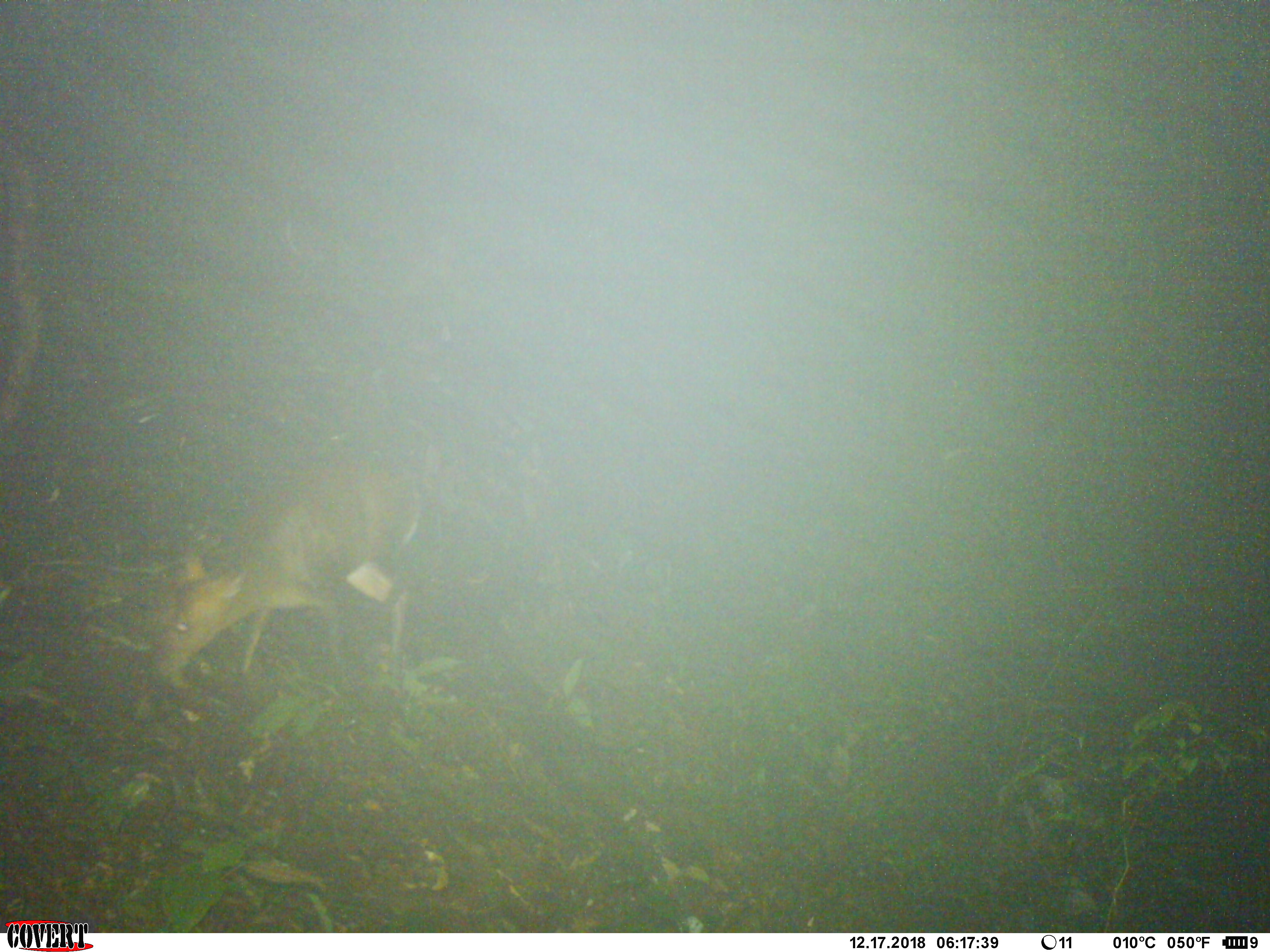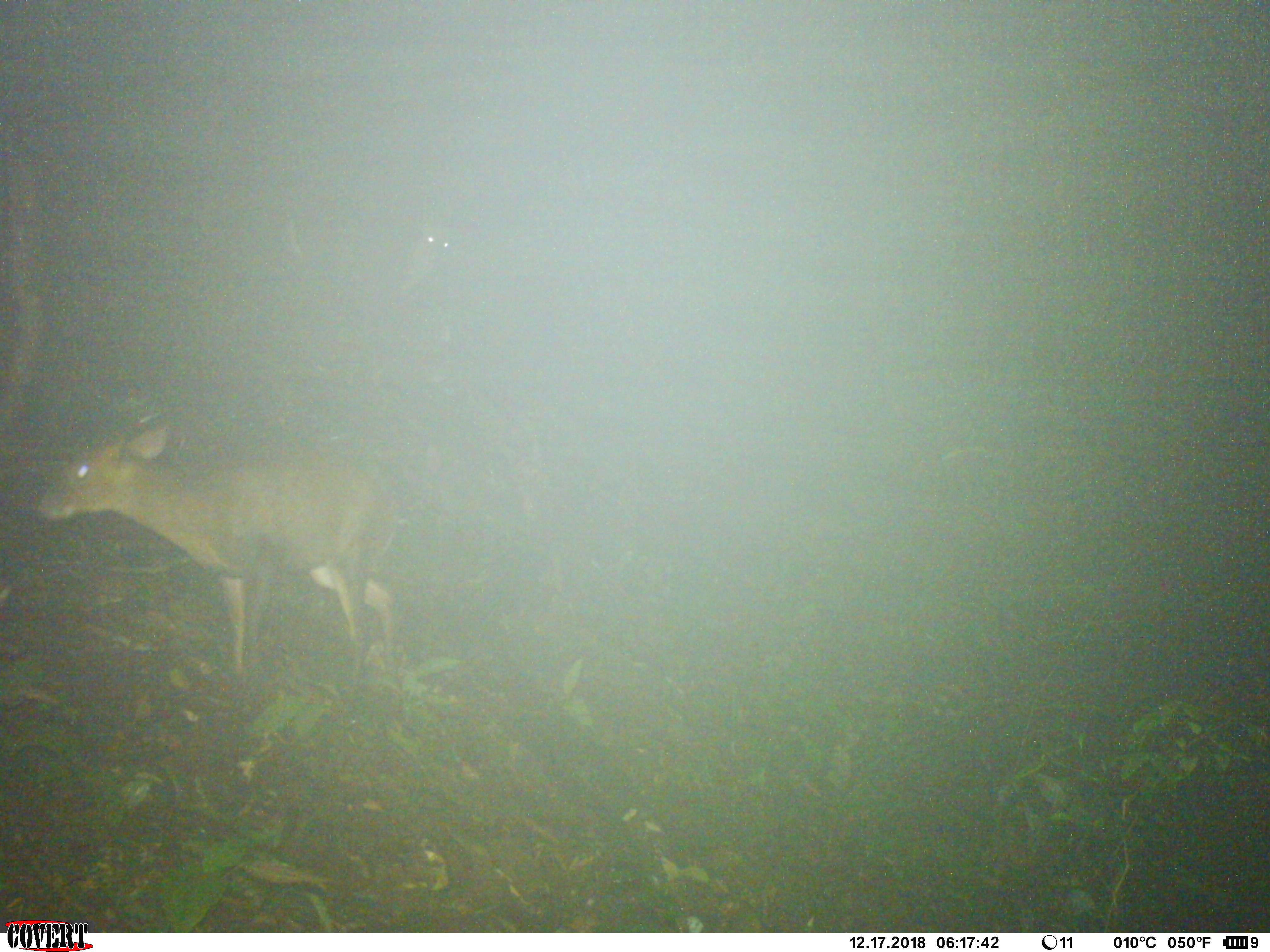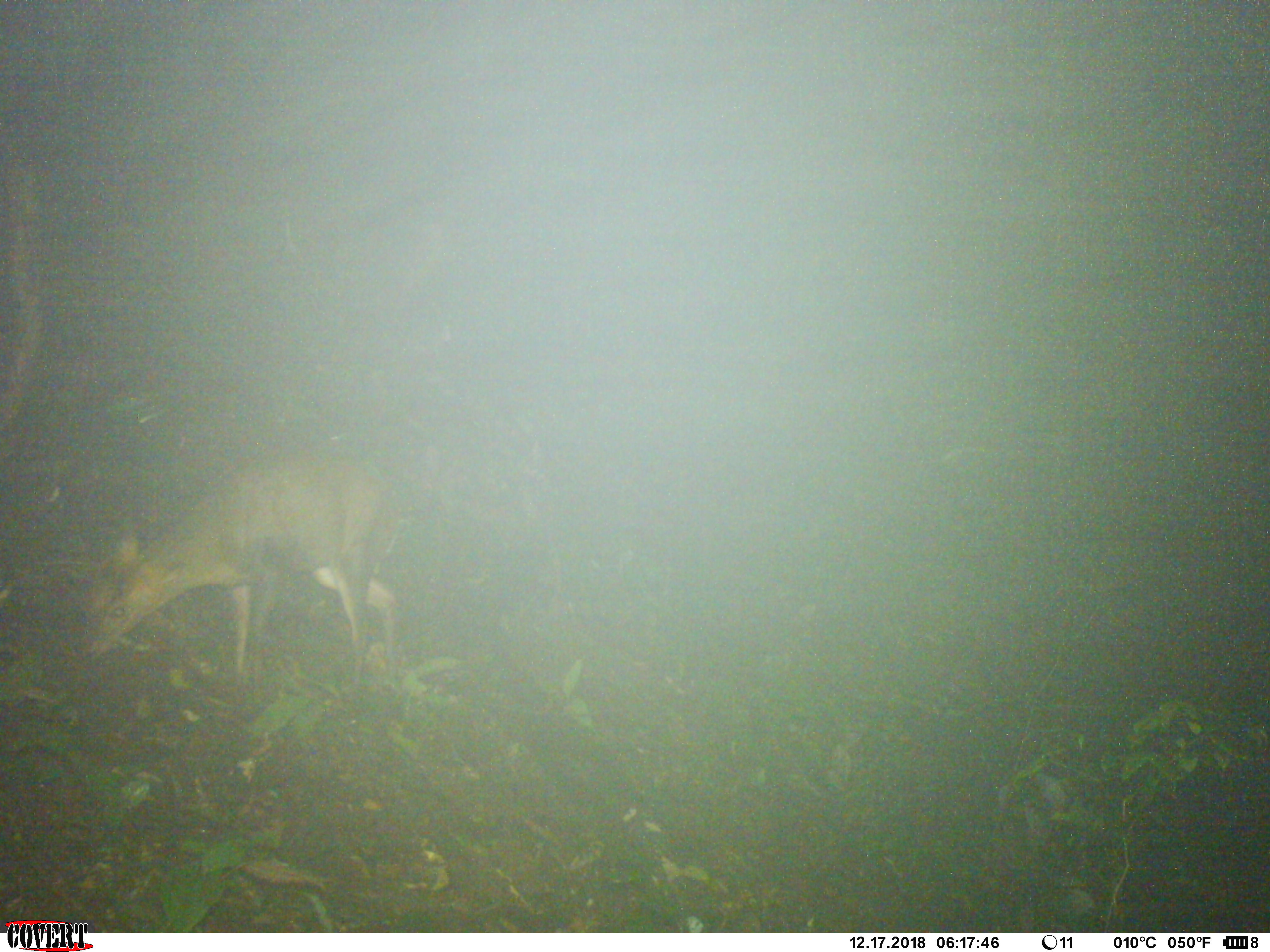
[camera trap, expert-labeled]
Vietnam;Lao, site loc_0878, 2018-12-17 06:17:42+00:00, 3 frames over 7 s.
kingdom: Animalia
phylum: Chordata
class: Mammalia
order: Artiodactyla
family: Cervidae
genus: Muntiacus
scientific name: Muntiacus rooseveltorum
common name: roosevelt's muntjac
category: roosevelts muntjac group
Roosevelts muntjac group (roosevelt's muntjac) (Muntiacus rooseveltorum). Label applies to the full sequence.